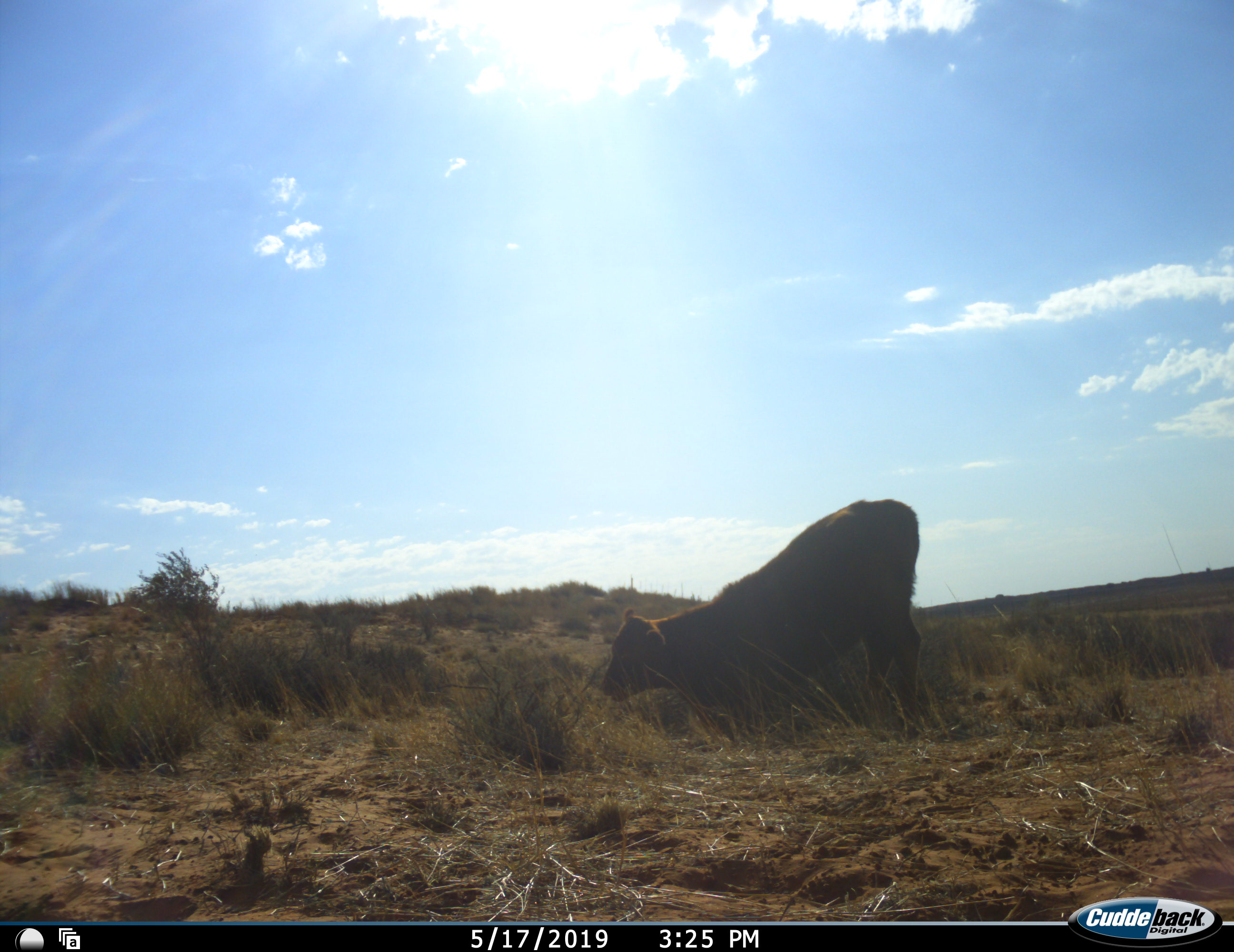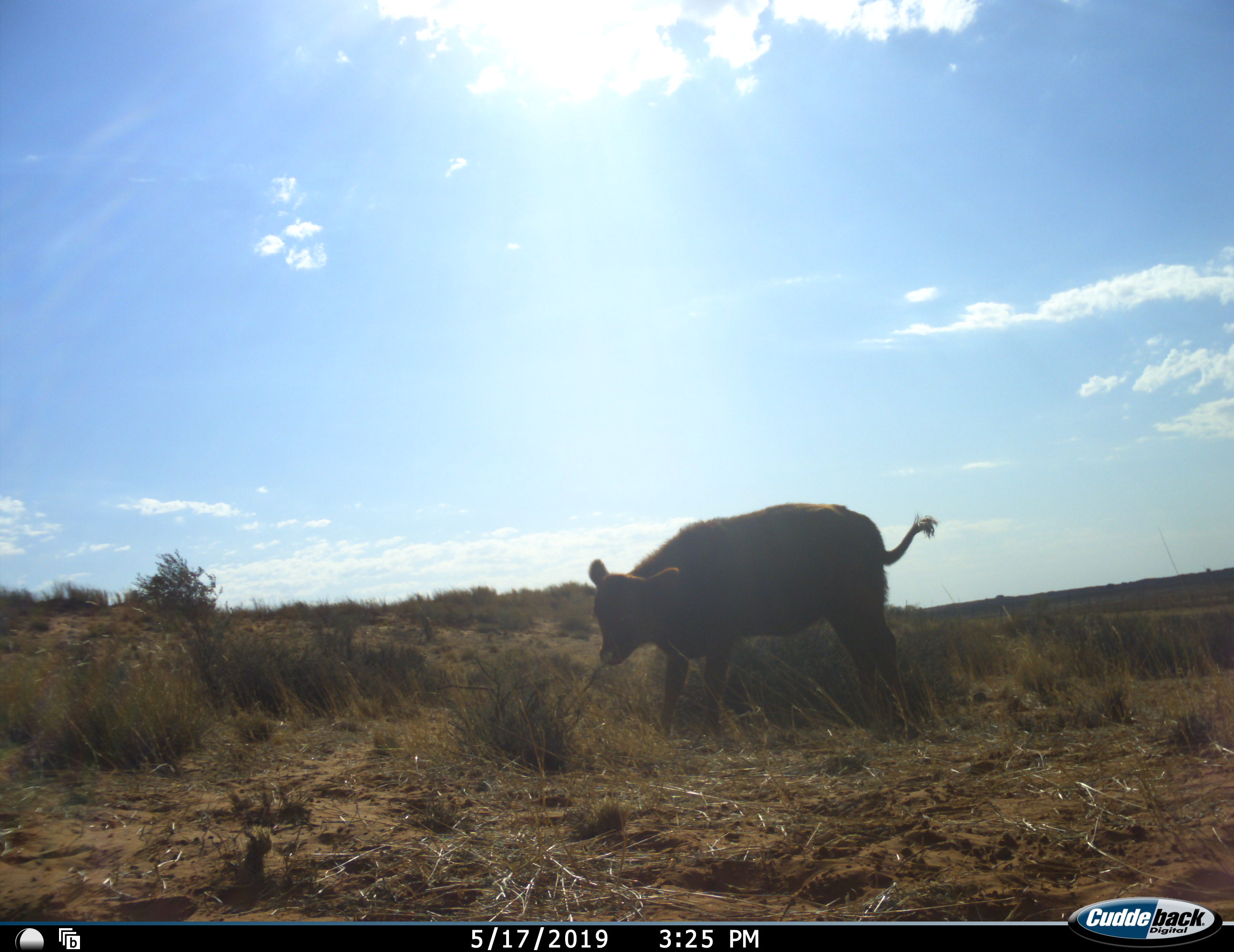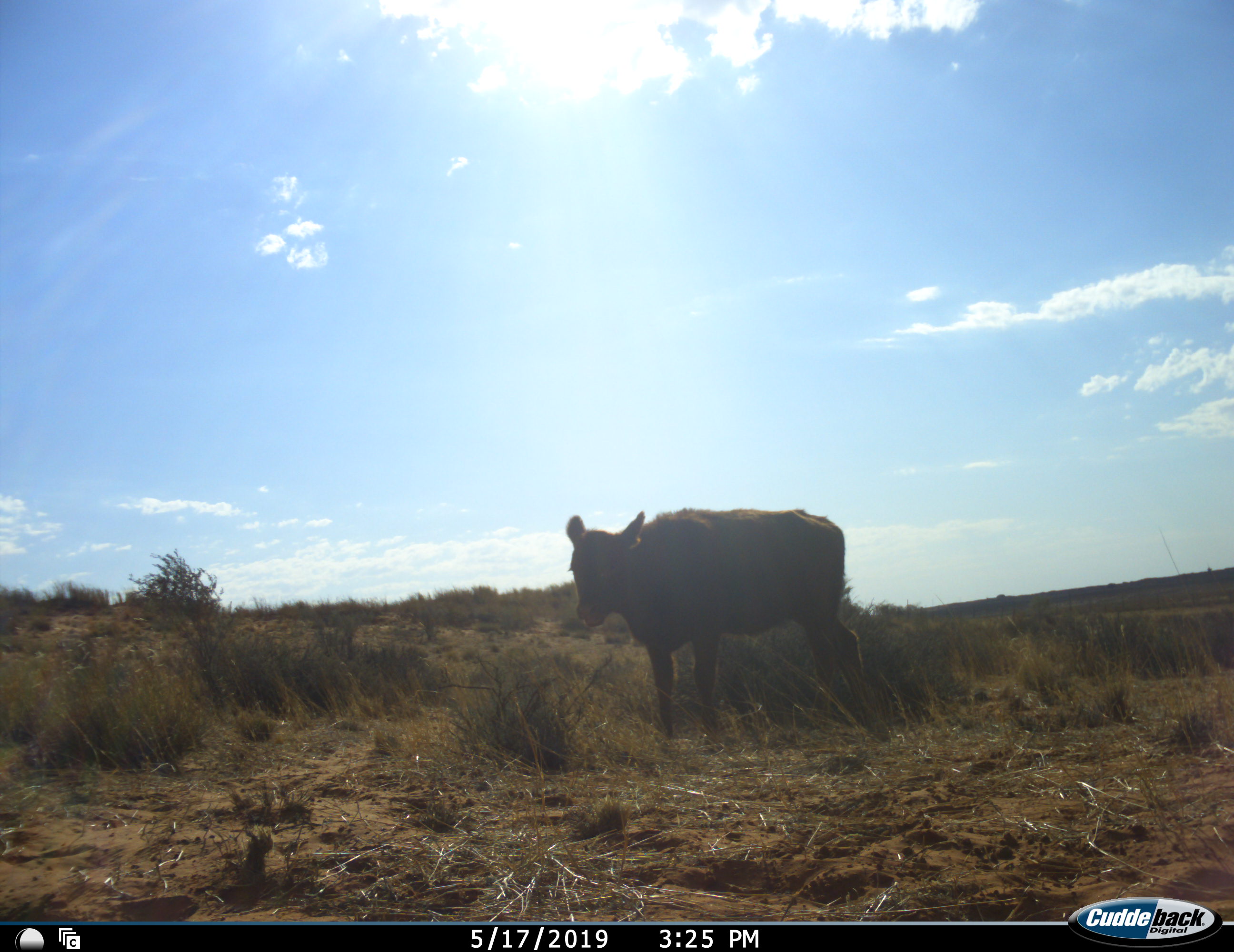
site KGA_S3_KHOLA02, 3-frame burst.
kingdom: Animalia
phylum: Chordata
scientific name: Vertebrata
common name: domestic animal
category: domesticanimal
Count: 1.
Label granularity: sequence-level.